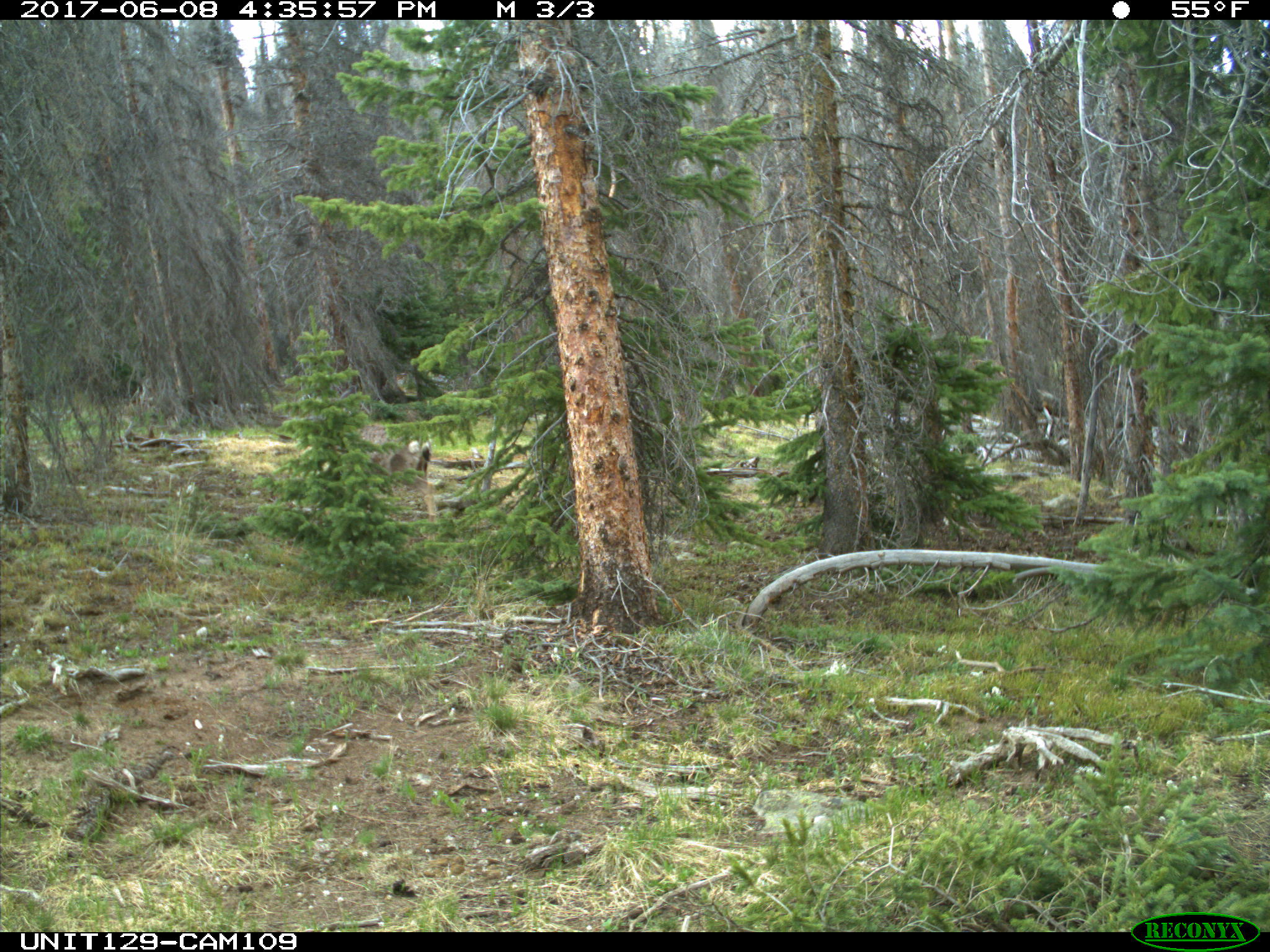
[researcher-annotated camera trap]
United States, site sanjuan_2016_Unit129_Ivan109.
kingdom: Animalia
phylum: Chordata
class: Mammalia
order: Artiodactyla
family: Cervidae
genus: Odocoileus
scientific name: Odocoileus hemionus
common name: mule deer